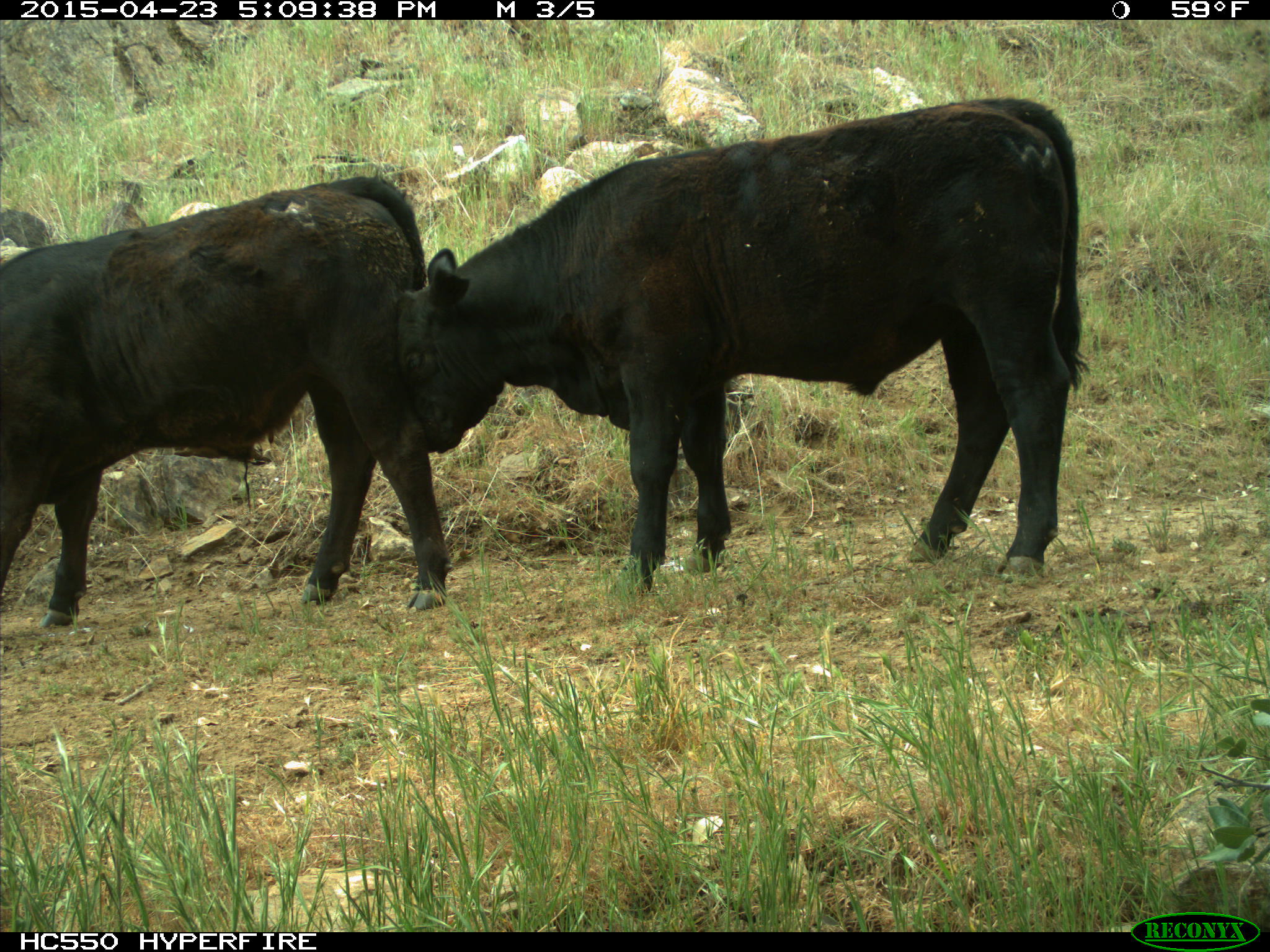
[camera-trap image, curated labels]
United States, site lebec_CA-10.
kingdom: Animalia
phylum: Chordata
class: Mammalia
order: Artiodactyla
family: Bovidae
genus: Bos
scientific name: Bos taurus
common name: domestic cow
Bos taurus (domestic cow).